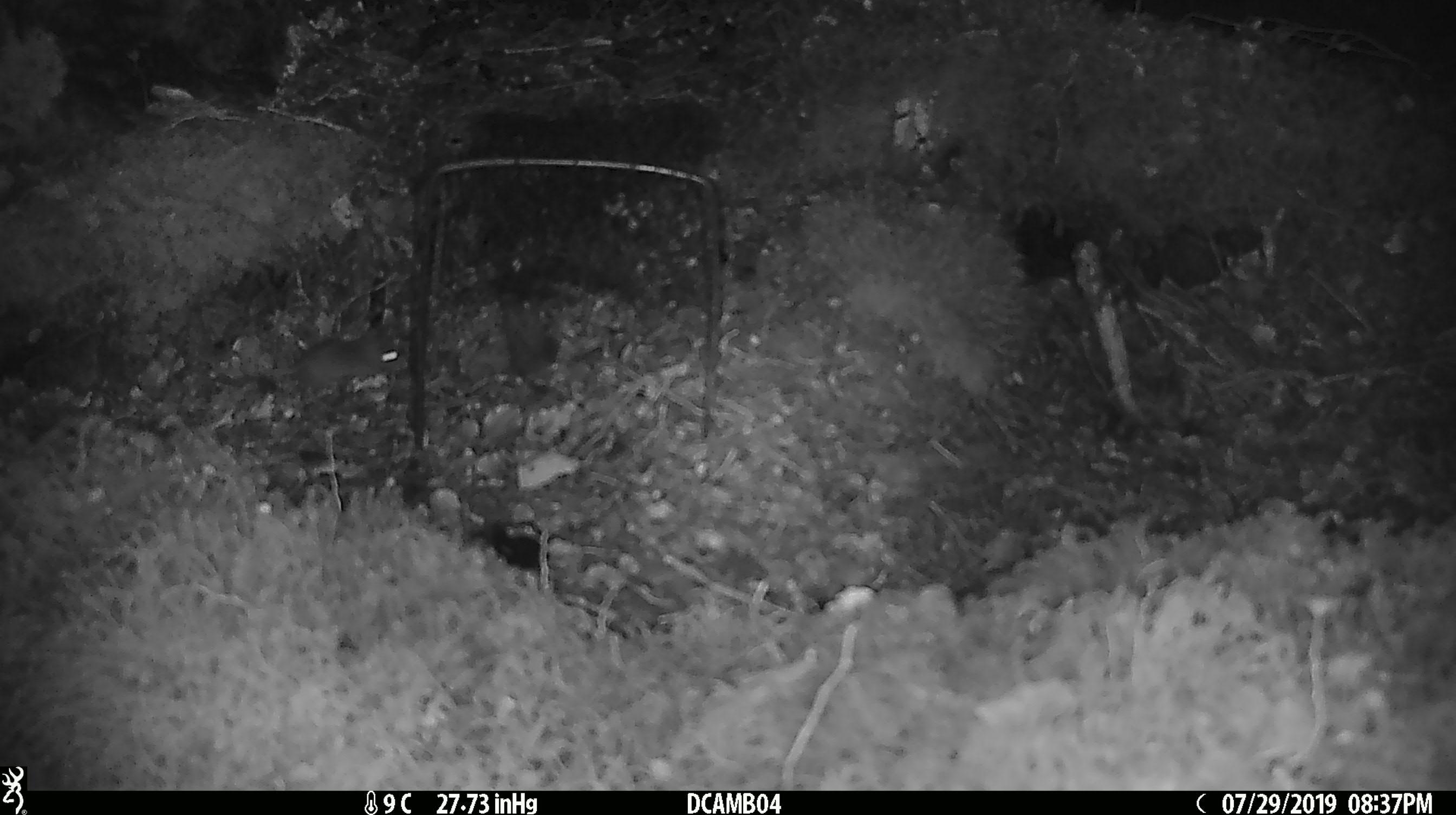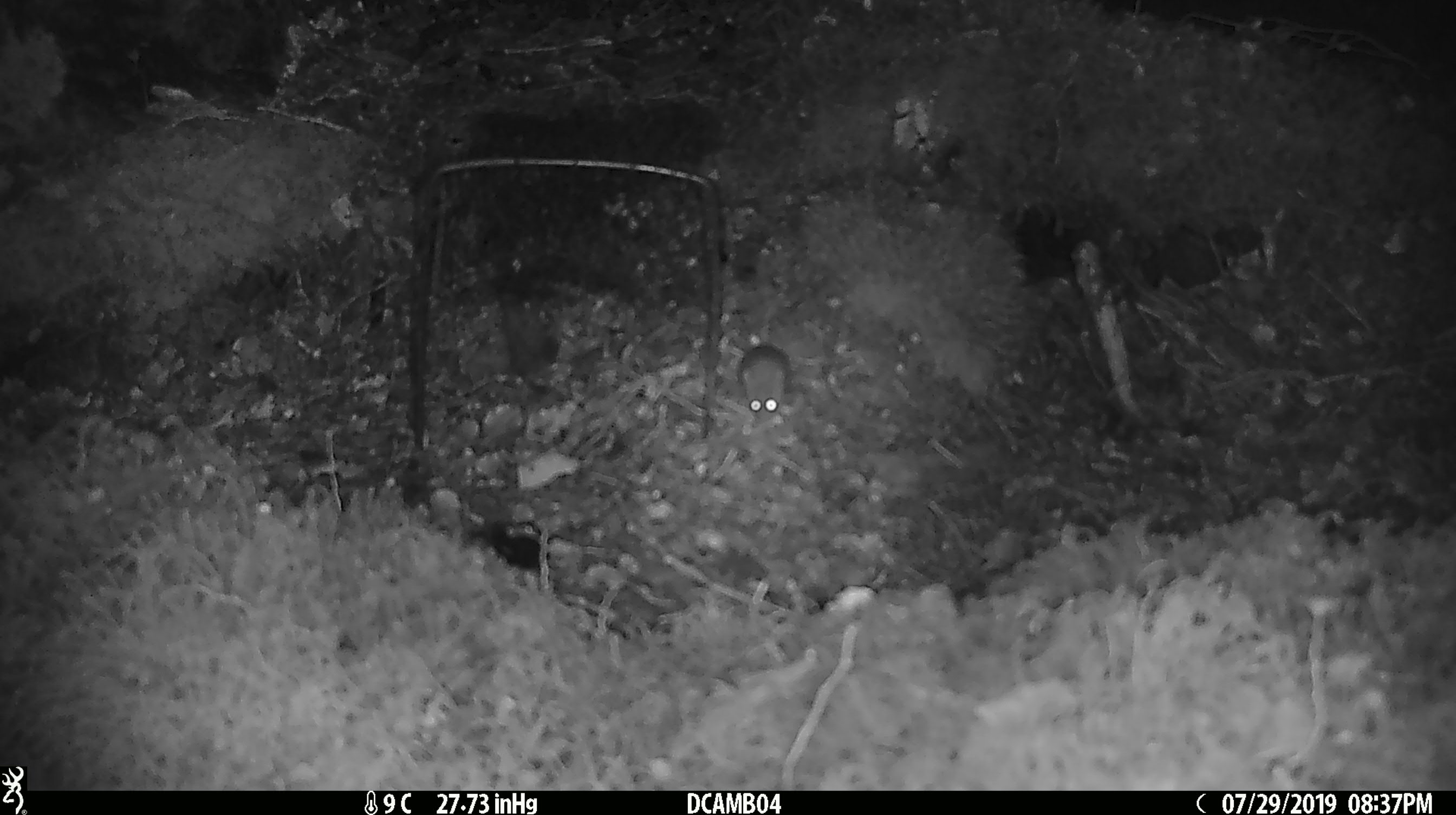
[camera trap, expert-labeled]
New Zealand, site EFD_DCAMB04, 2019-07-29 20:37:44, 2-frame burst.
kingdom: Animalia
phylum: Chordata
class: Mammalia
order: Rodentia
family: Muridae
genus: Mus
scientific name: Mus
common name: mouse